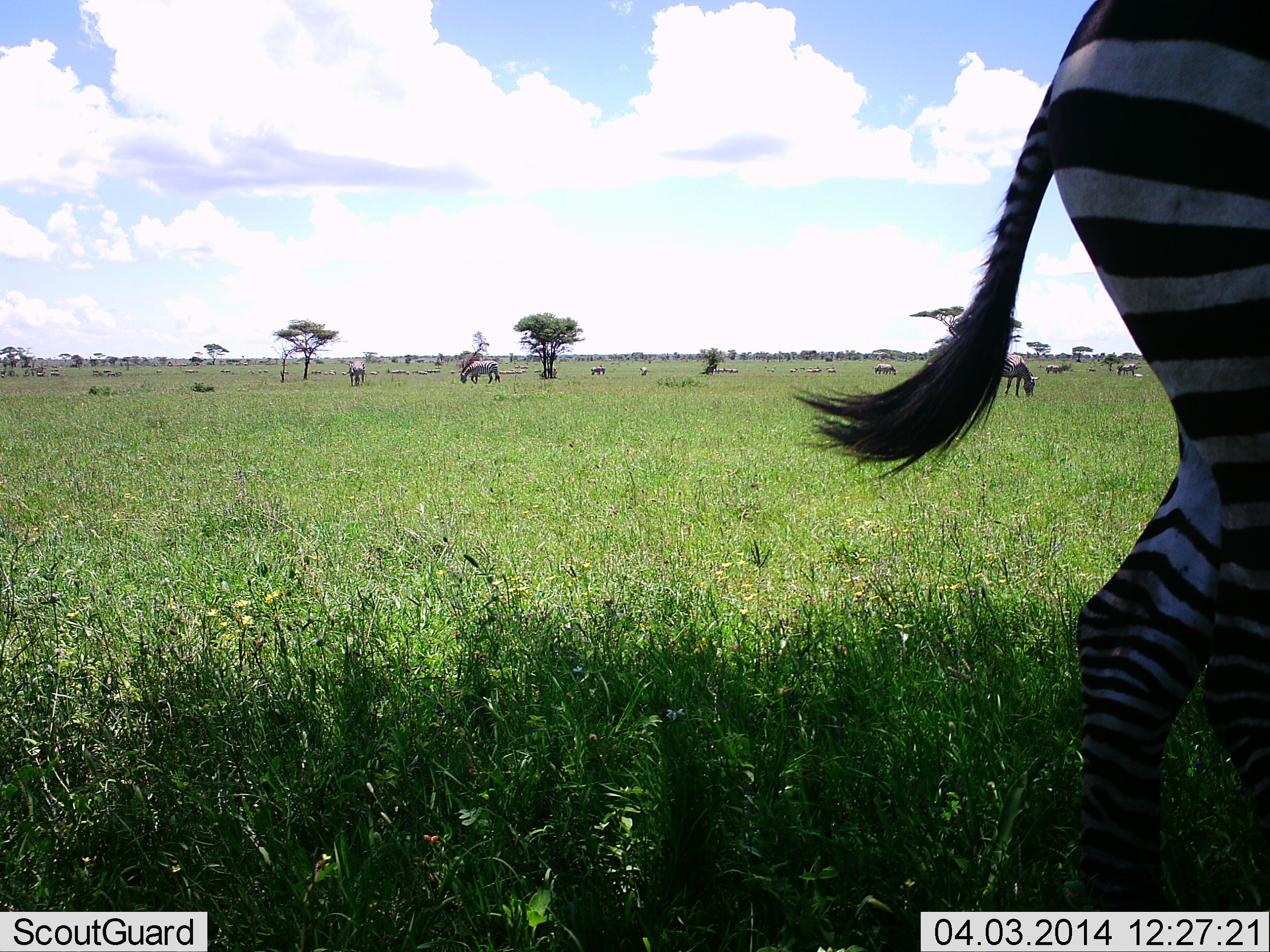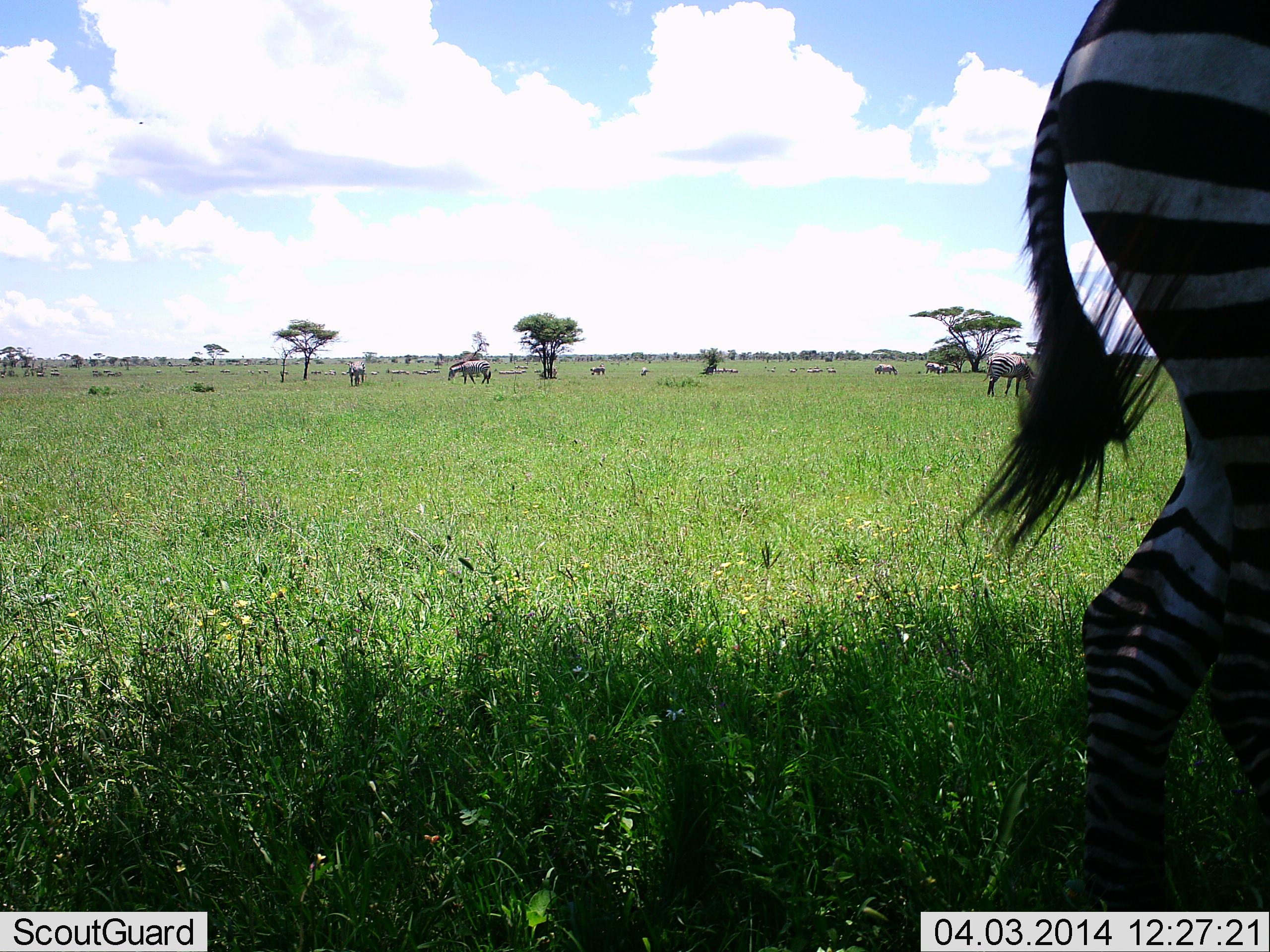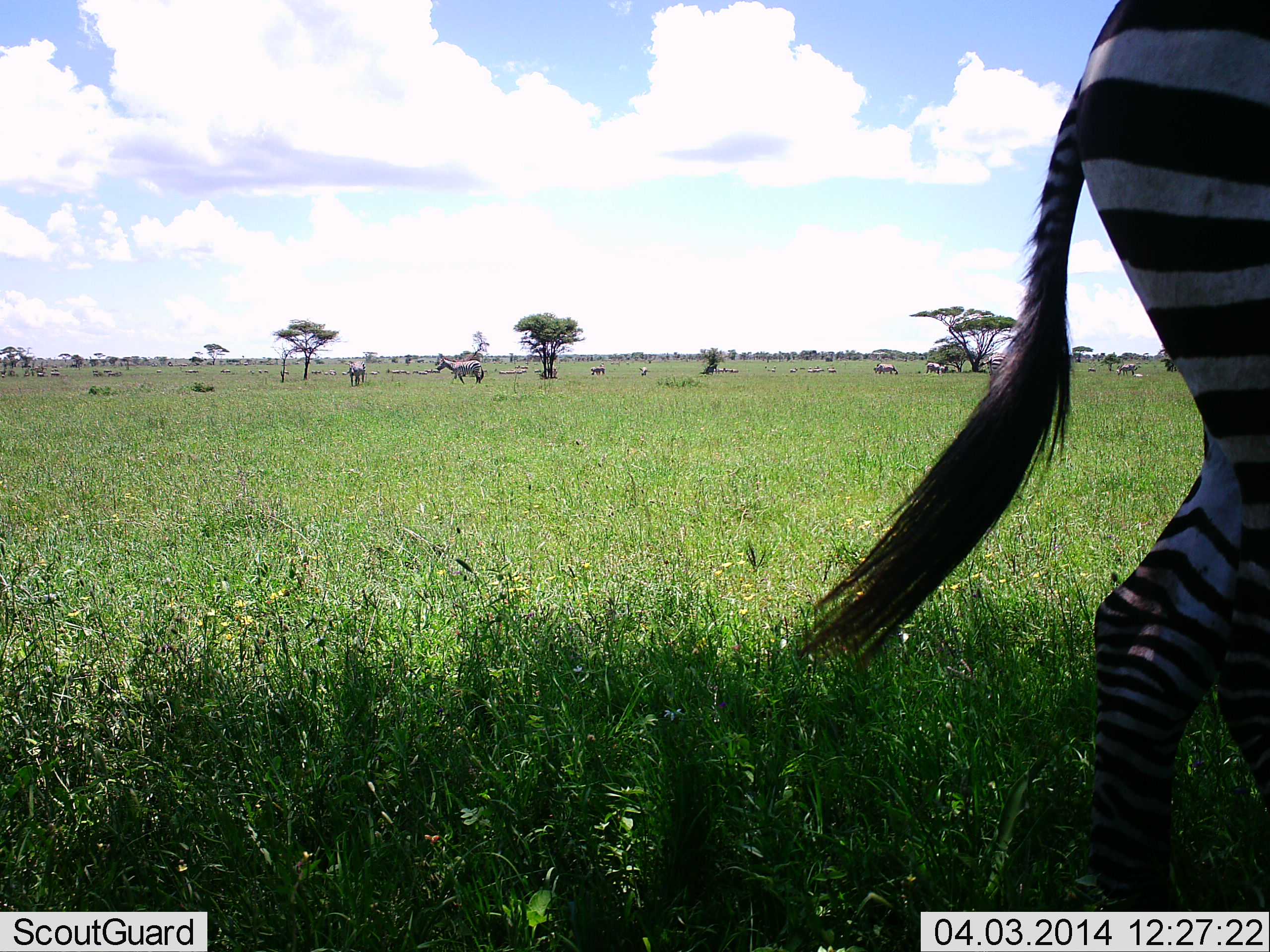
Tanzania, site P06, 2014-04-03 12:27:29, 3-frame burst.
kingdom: Animalia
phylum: Chordata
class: Mammalia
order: Perissodactyla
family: Equidae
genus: Equus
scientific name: Equus quagga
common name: plains zebra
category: zebra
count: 8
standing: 72%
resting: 9%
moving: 37%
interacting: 0%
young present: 0%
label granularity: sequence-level